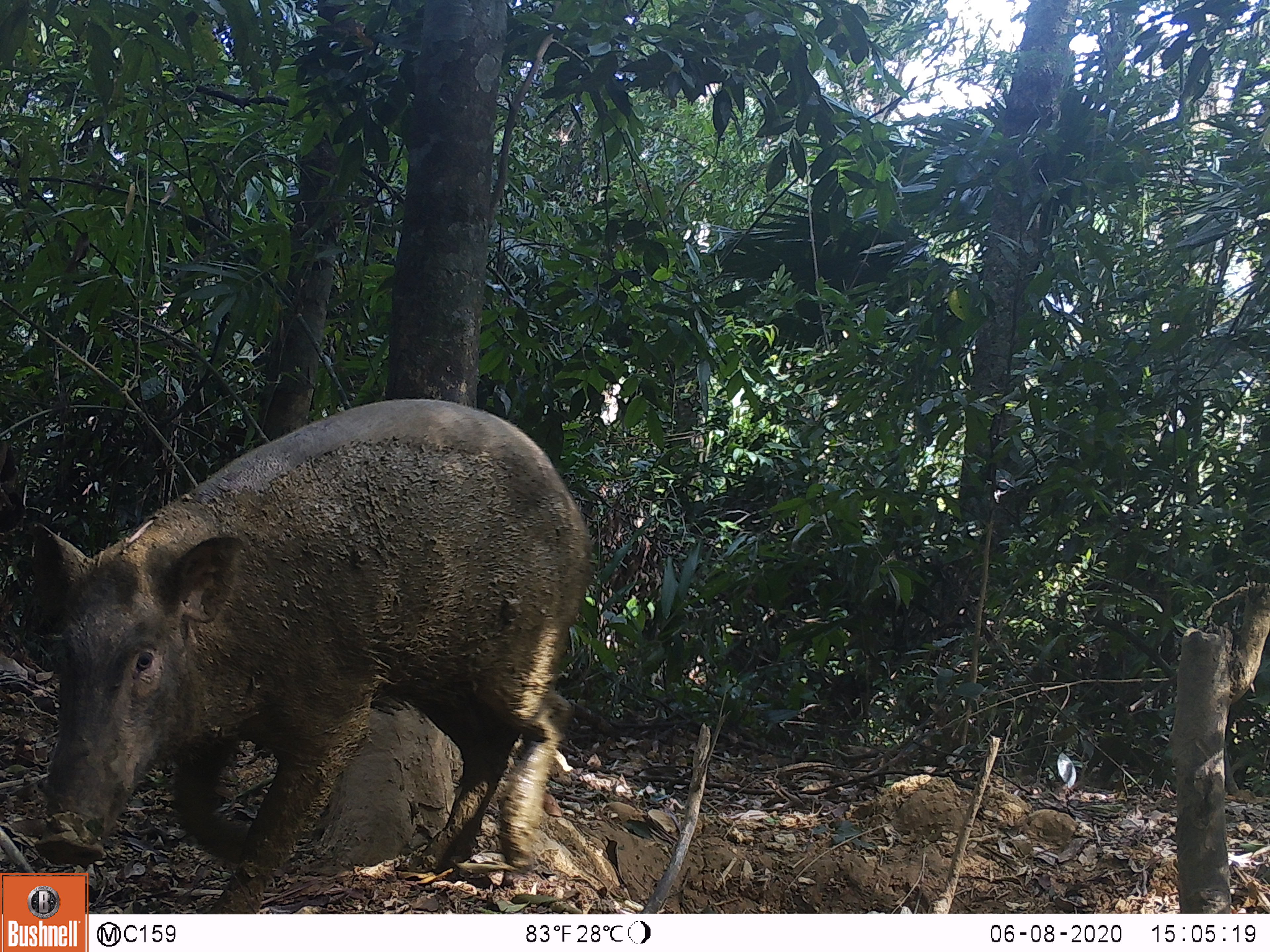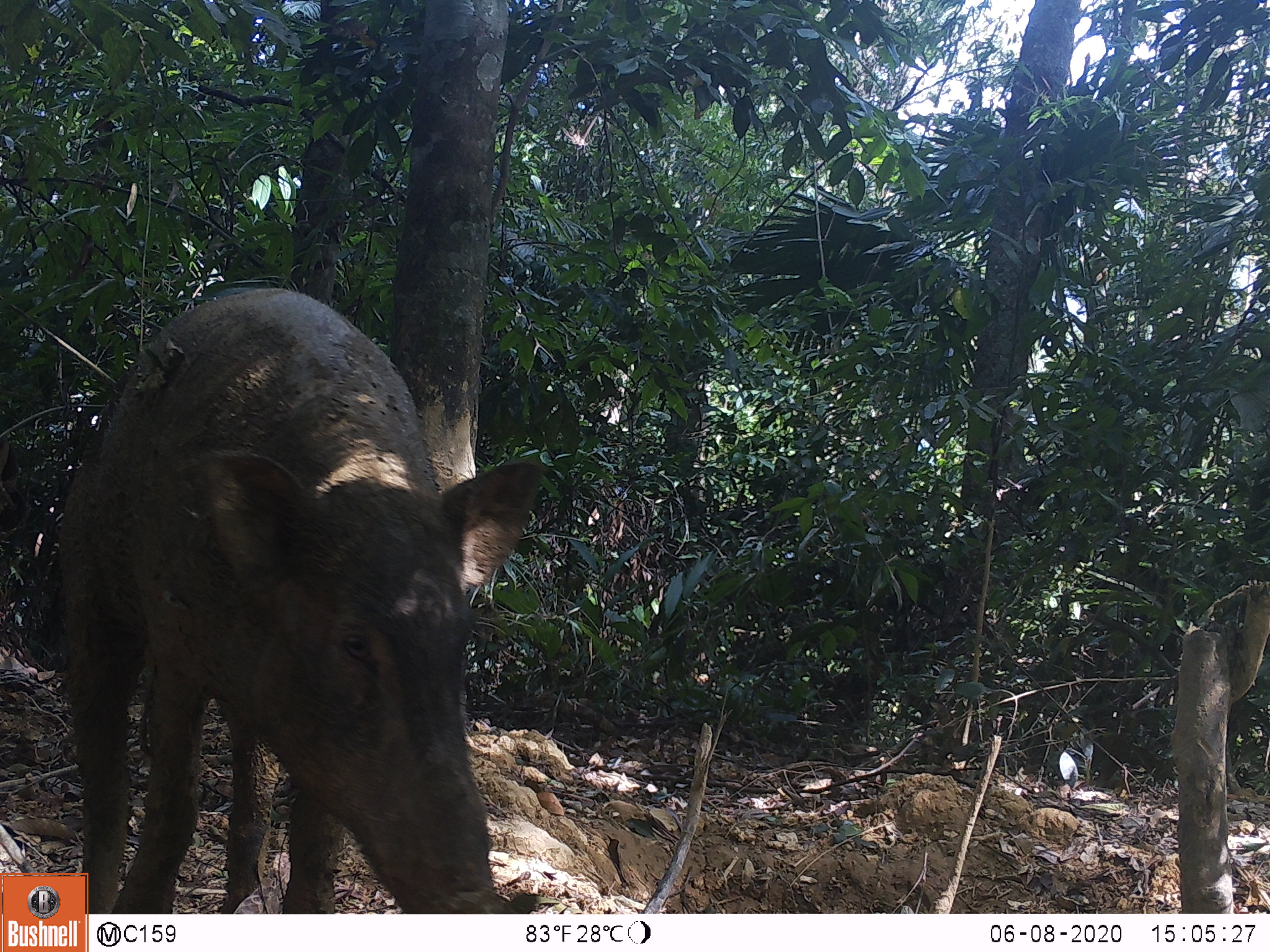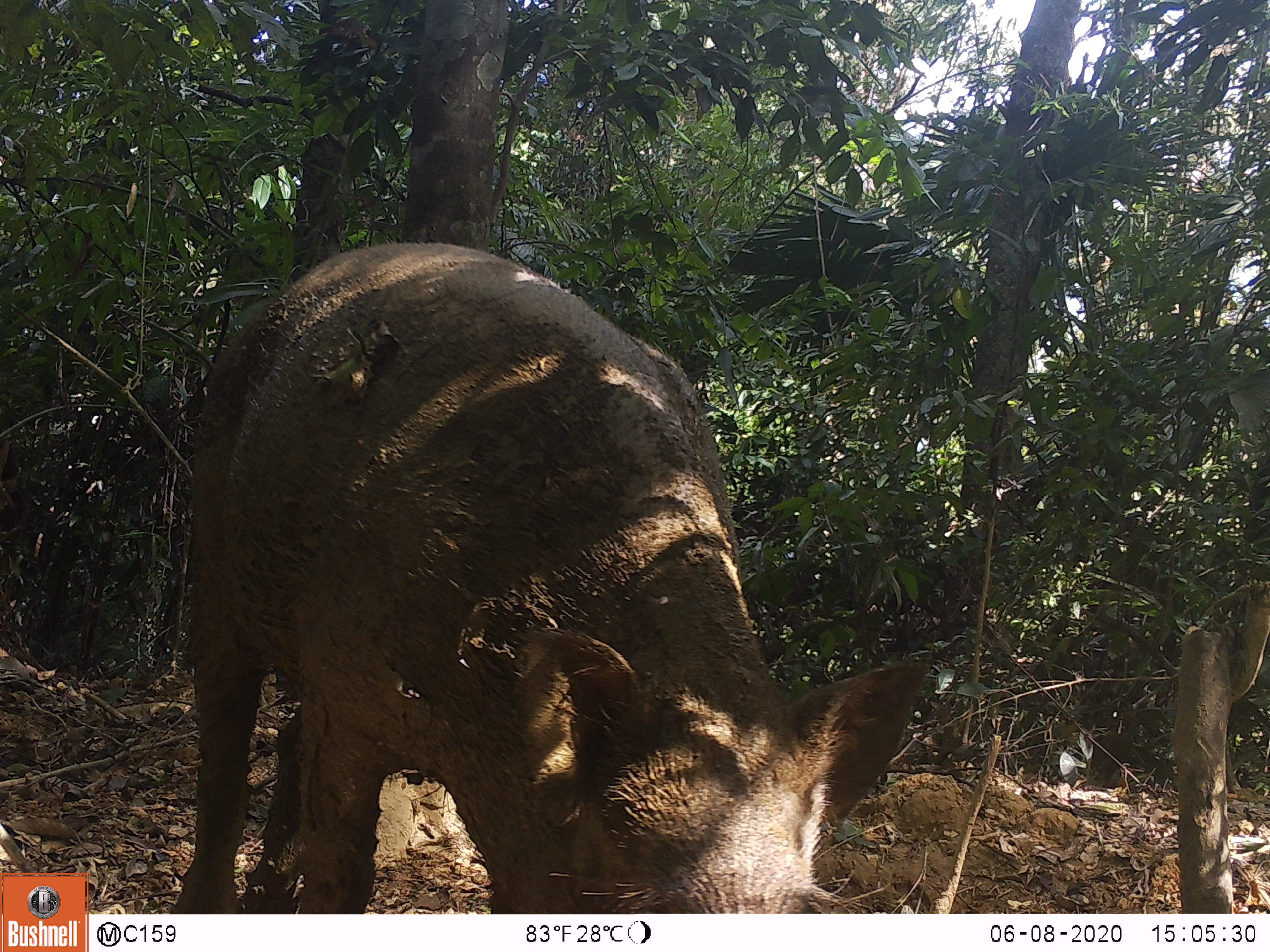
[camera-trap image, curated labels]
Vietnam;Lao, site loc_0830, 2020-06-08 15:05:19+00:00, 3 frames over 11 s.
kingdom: Animalia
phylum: Chordata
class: Mammalia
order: Artiodactyla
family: Suidae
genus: Sus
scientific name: Sus scrofa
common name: eurasian wild pig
Eurasian wild pig (Sus scrofa). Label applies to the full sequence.